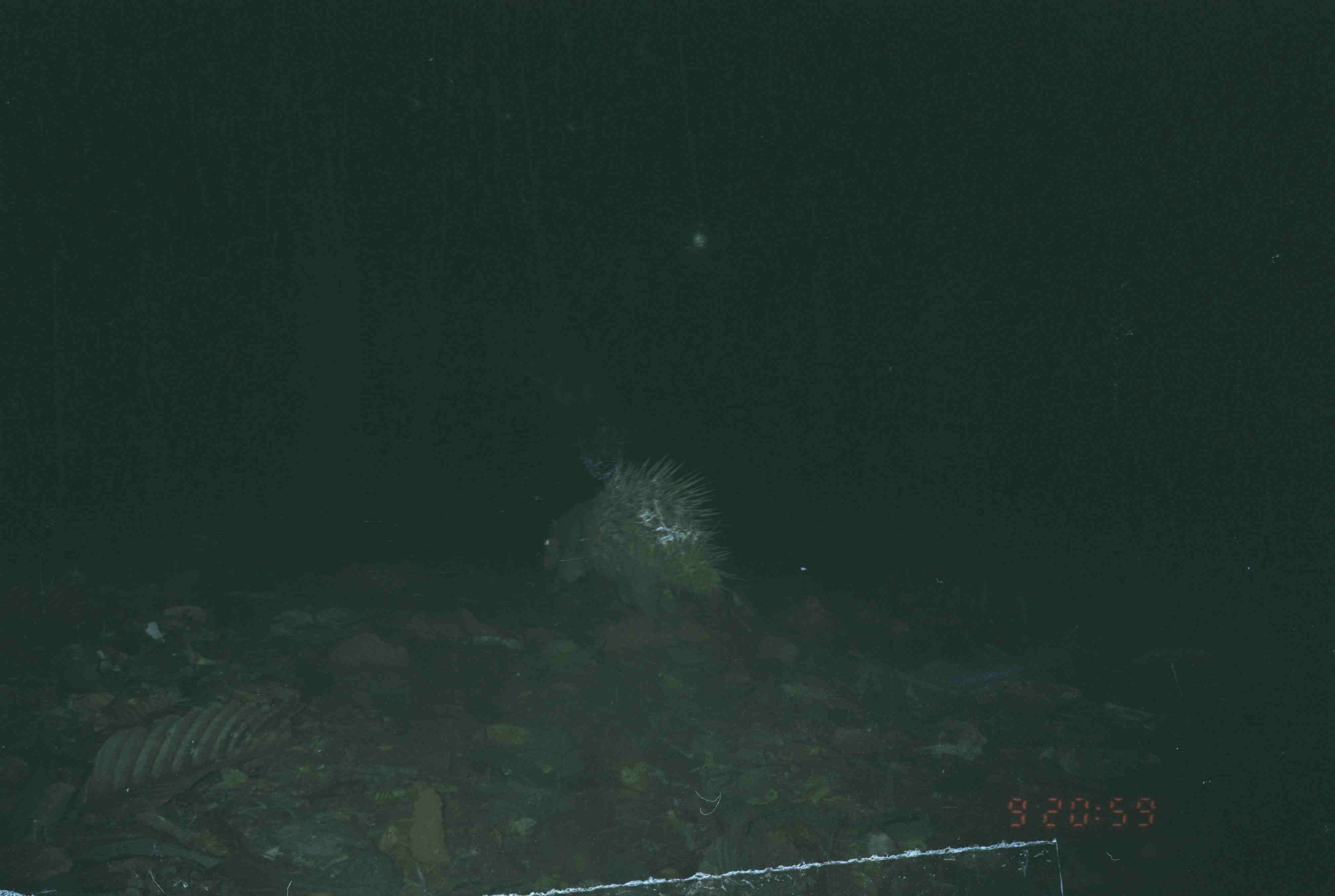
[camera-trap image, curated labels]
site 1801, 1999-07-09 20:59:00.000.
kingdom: Animalia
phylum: Chordata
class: Mammalia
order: Rodentia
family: Hystricidae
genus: Hystrix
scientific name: Hystrix brachyura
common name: east asian porcupine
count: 1